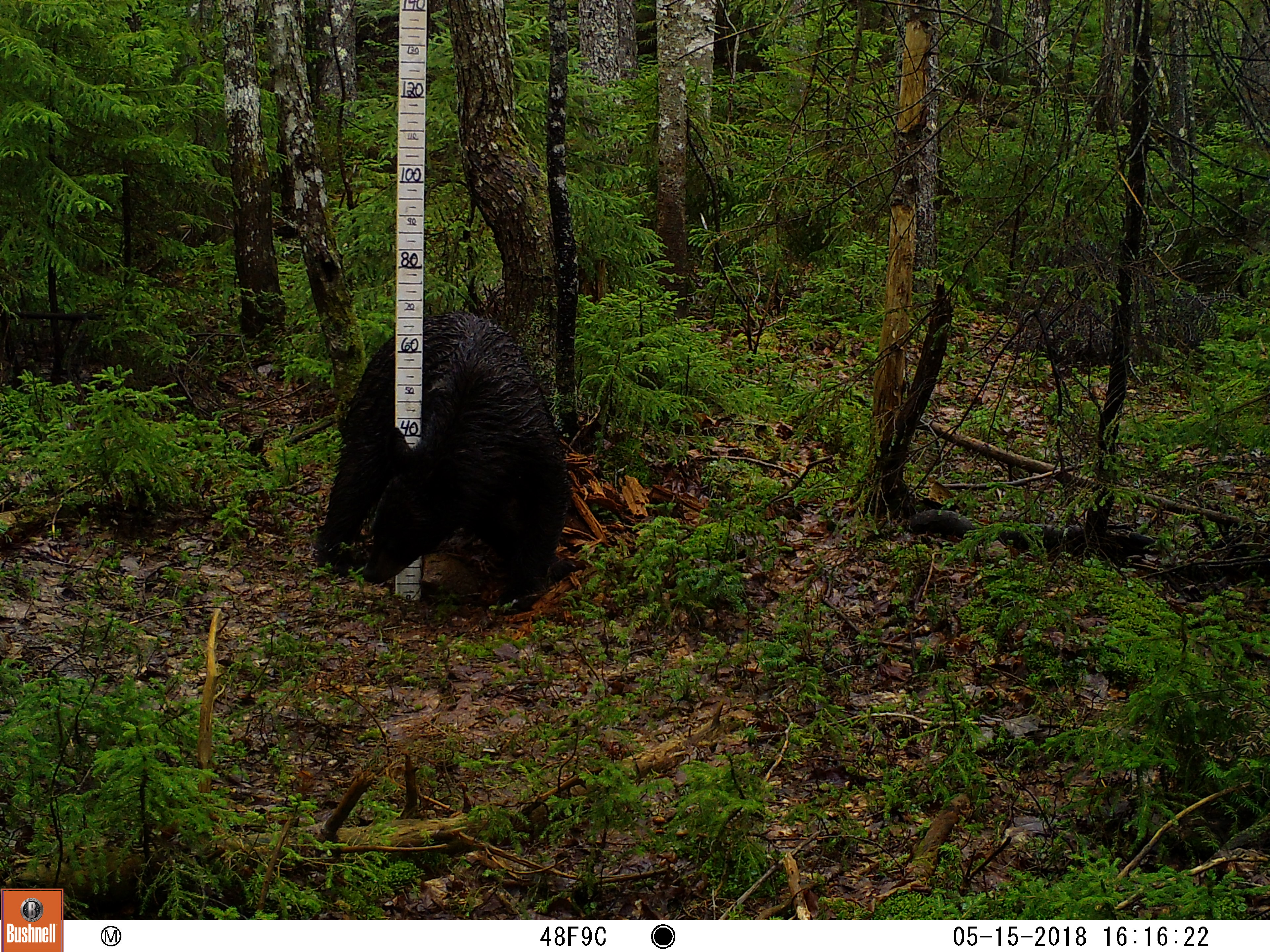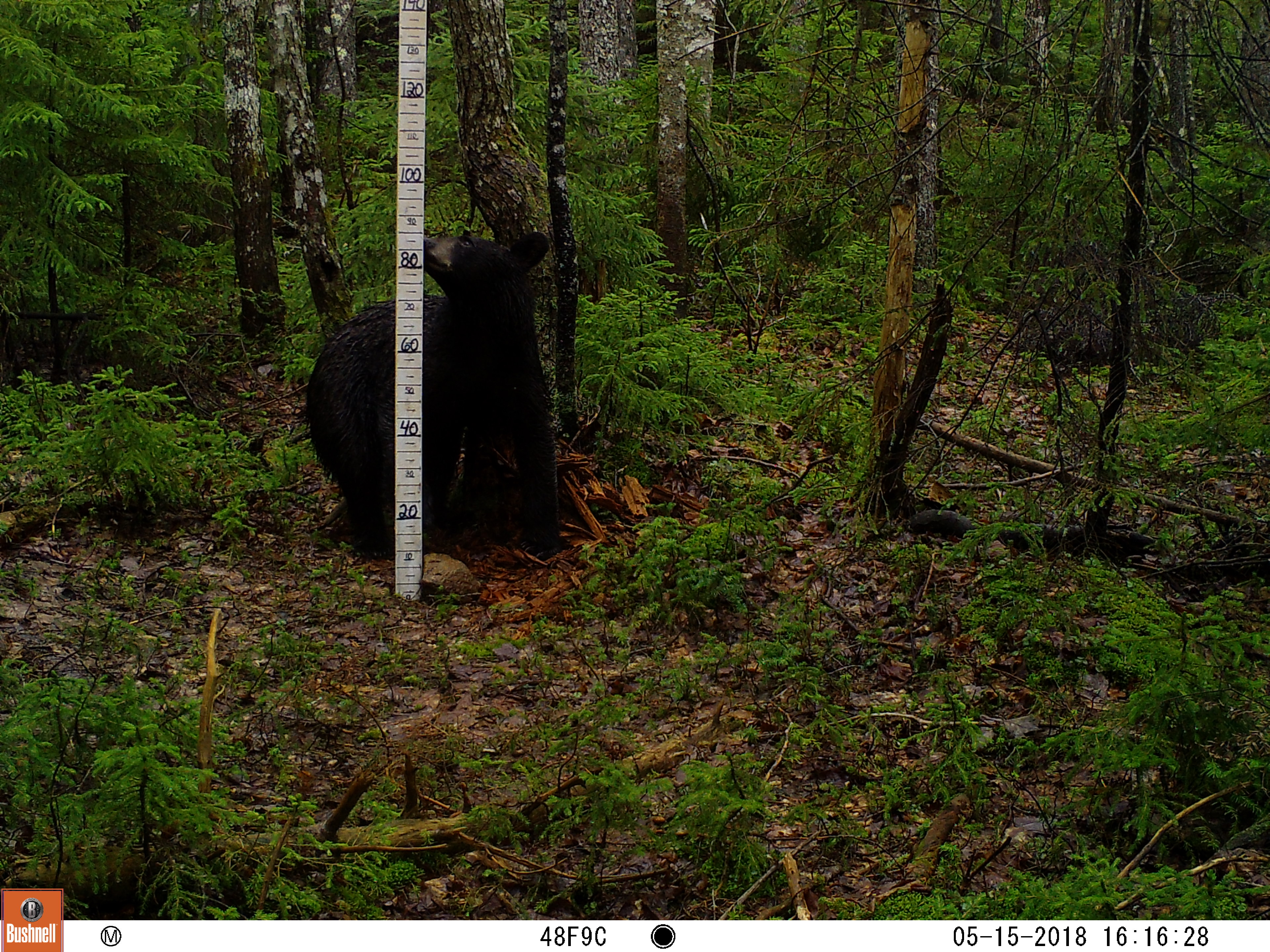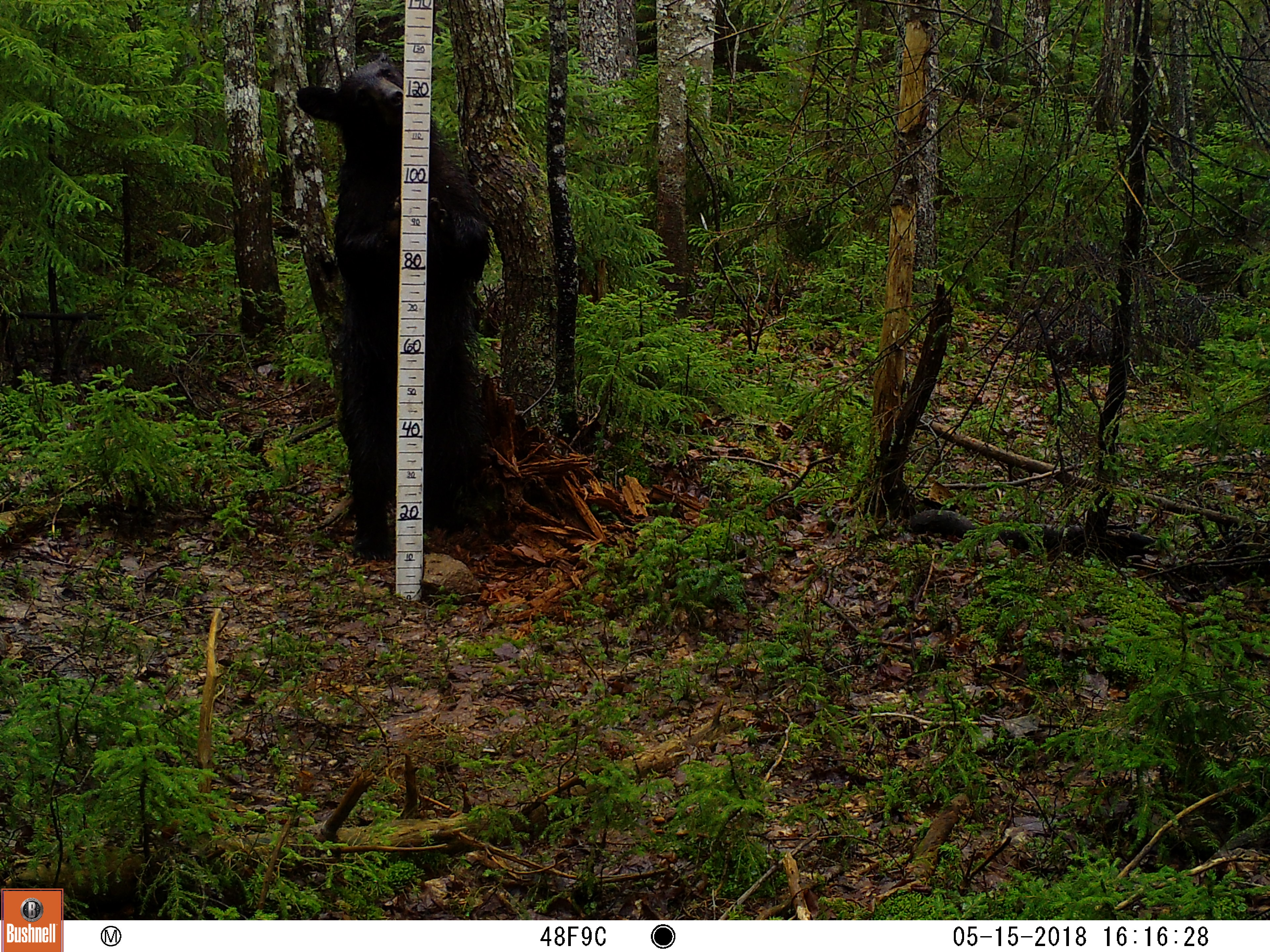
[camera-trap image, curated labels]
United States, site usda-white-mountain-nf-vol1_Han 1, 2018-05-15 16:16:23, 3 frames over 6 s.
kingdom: Animalia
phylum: Chordata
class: Mammalia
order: Carnivora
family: Ursidae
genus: Ursus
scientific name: Ursus americanus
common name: black bear